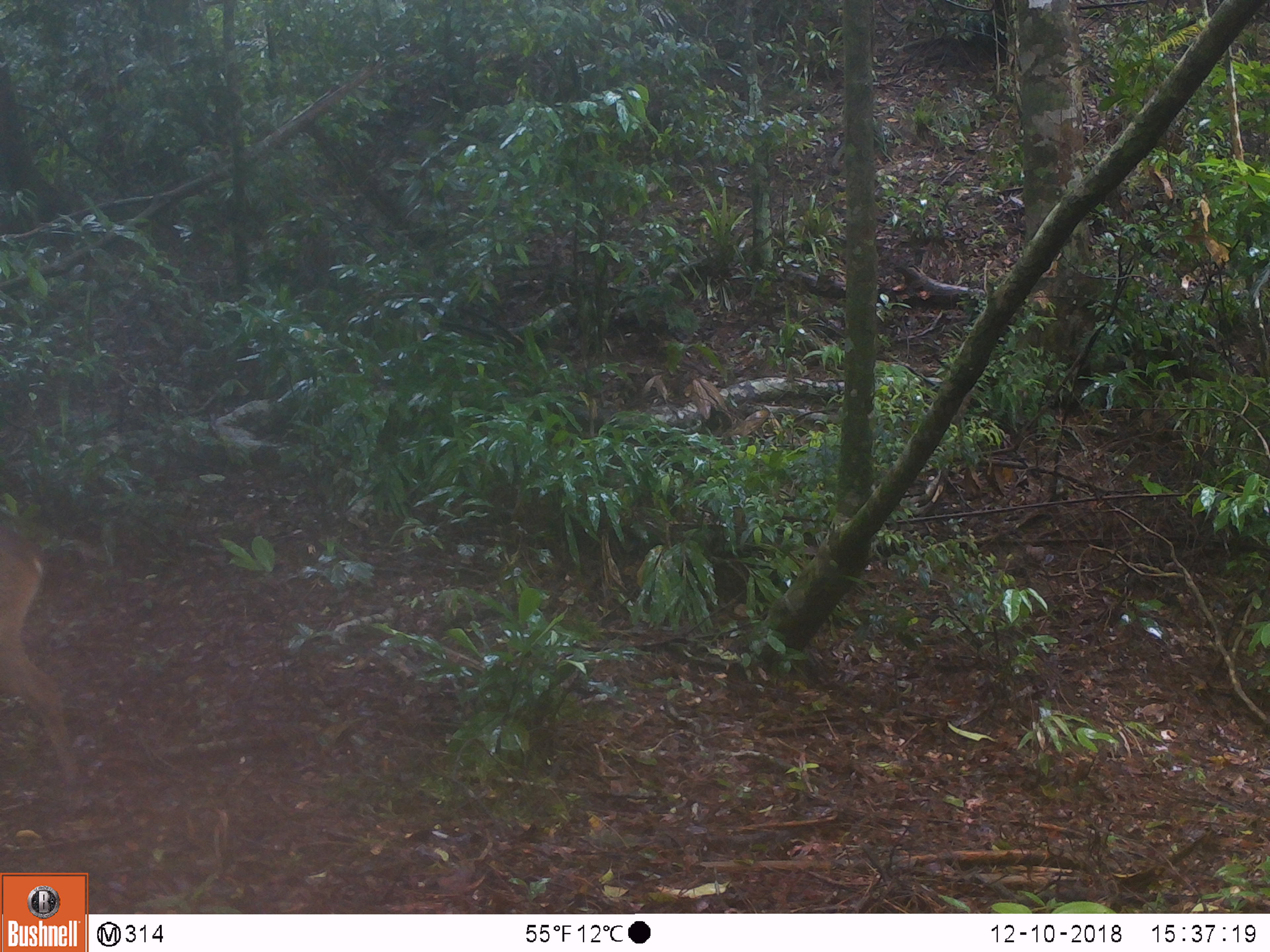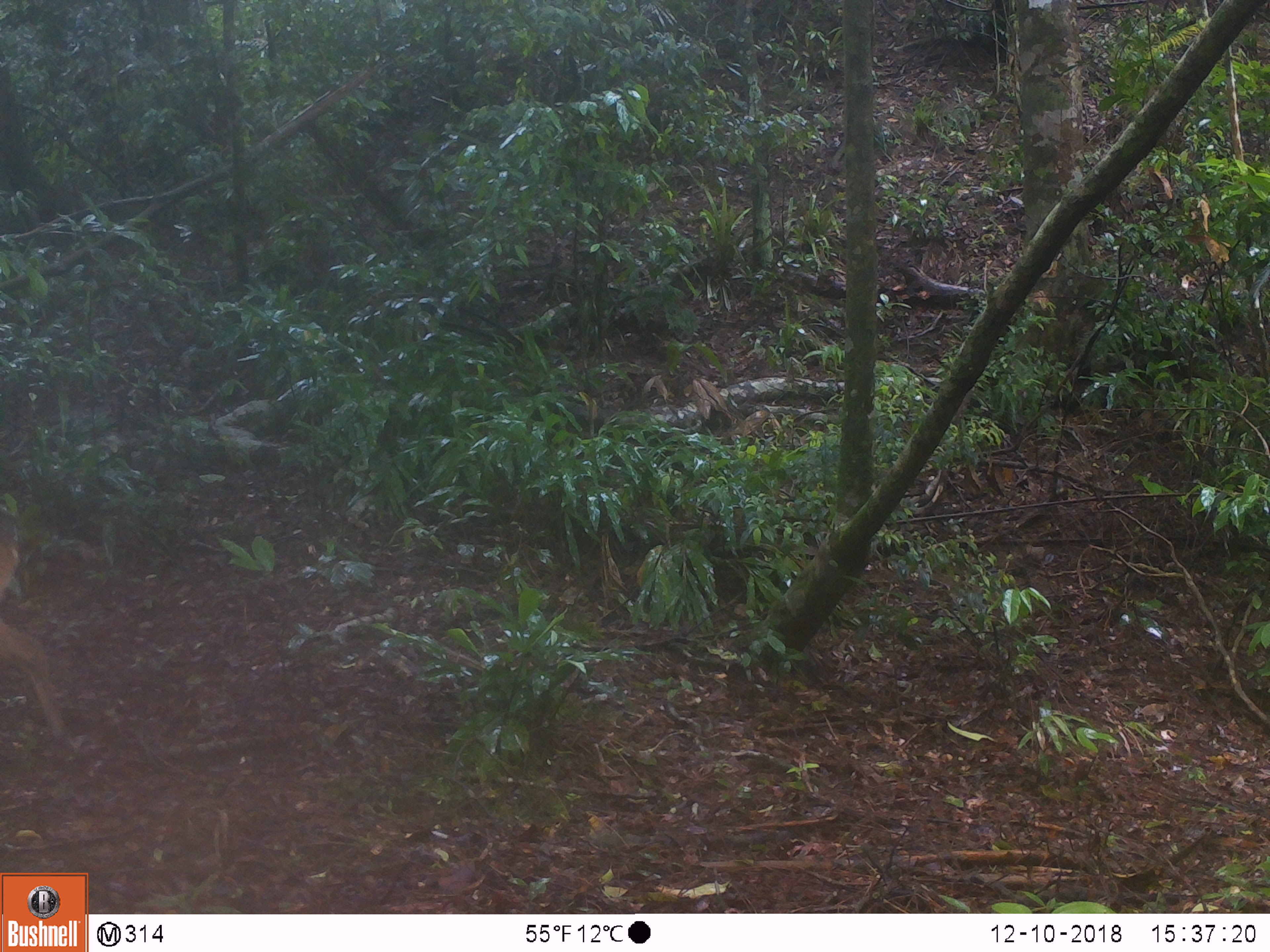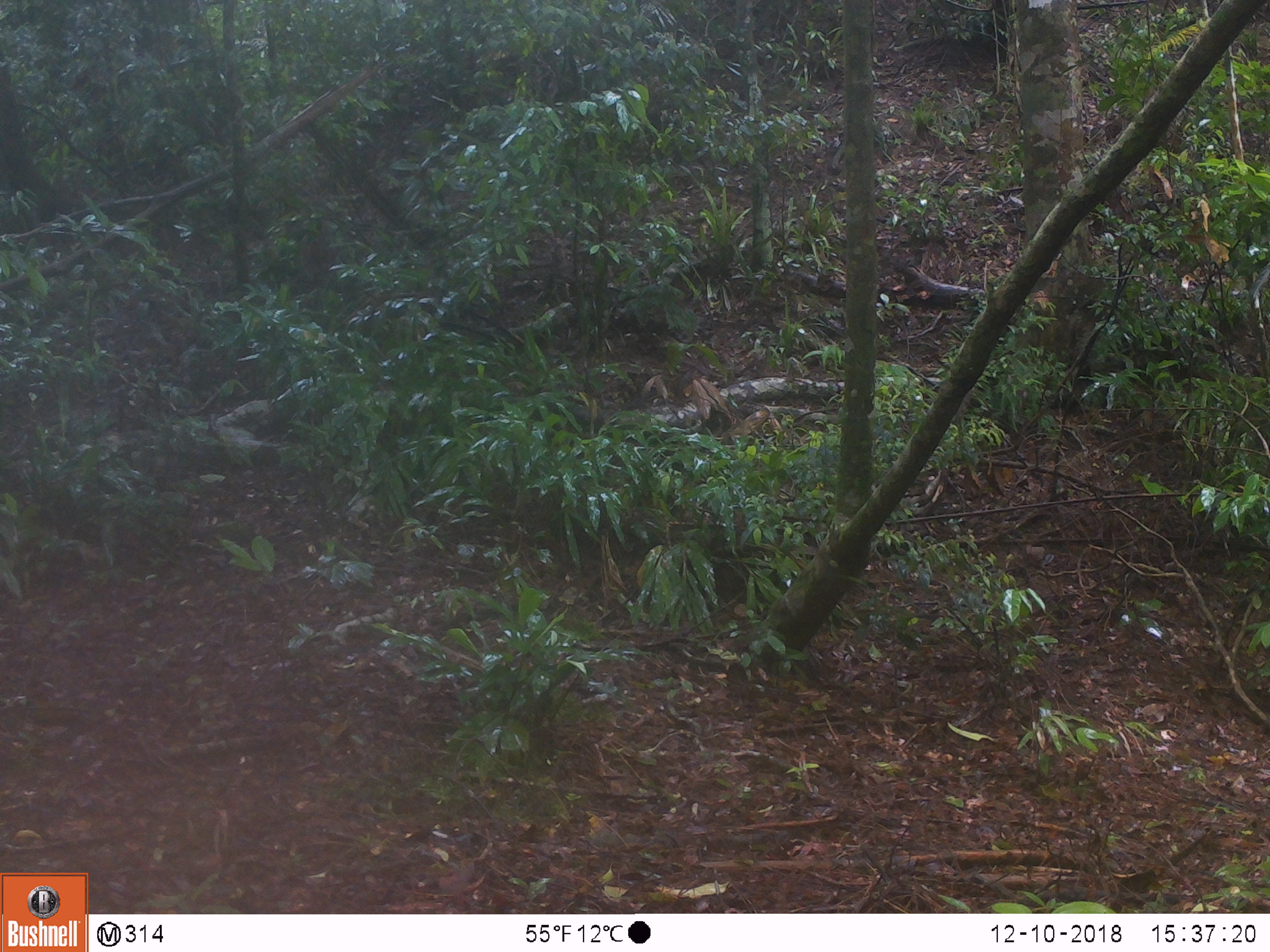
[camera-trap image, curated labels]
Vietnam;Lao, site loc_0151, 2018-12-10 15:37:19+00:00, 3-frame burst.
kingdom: Animalia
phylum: Chordata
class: Mammalia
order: Artiodactyla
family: Cervidae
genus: Muntiacus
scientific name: Muntiacus vuquangensis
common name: large-antlered muntjac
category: large antlered muntjac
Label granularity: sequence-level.